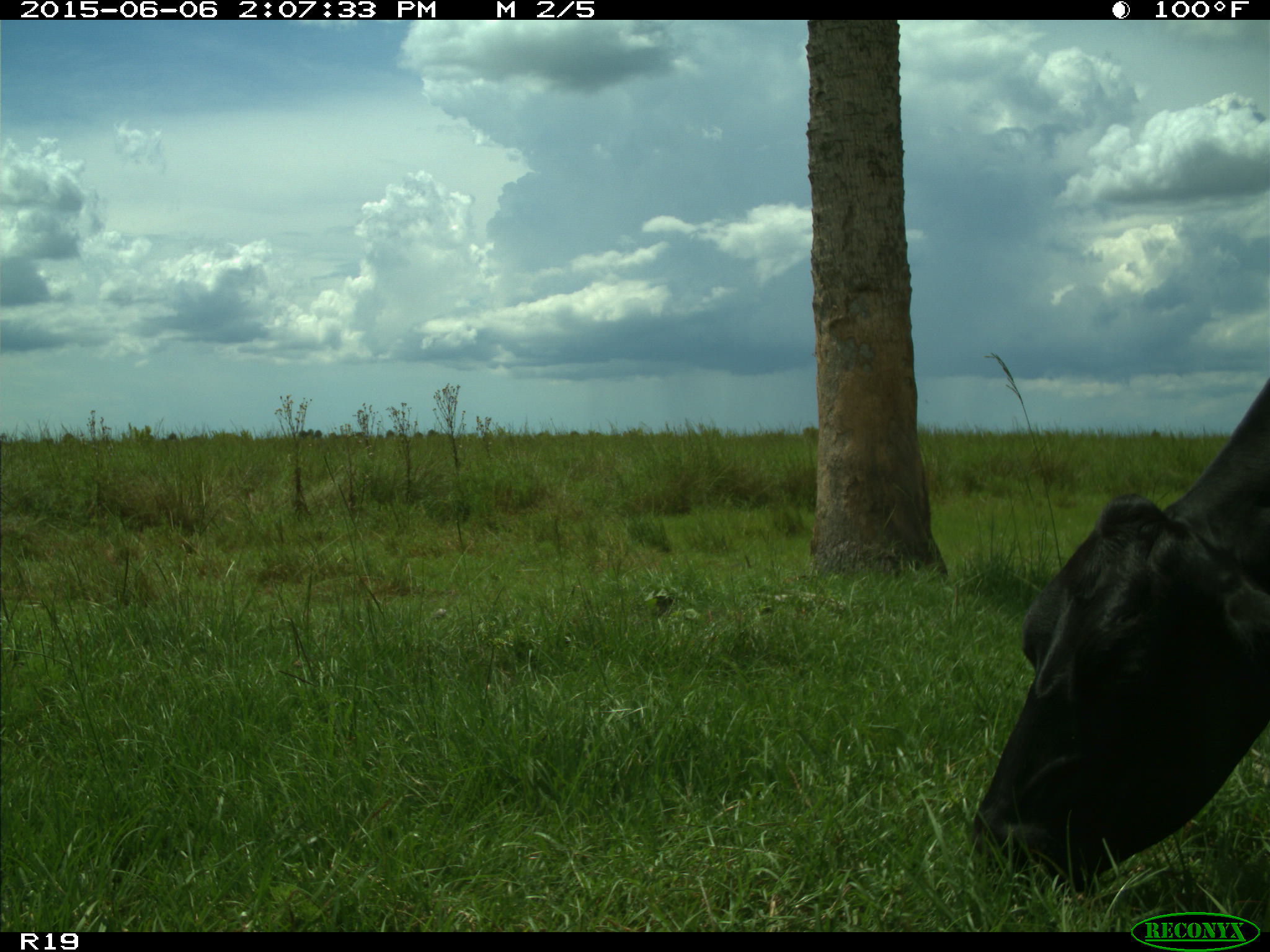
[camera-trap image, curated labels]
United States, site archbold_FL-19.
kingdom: Animalia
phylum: Chordata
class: Mammalia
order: Artiodactyla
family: Bovidae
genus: Bos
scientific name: Bos taurus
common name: domestic cow